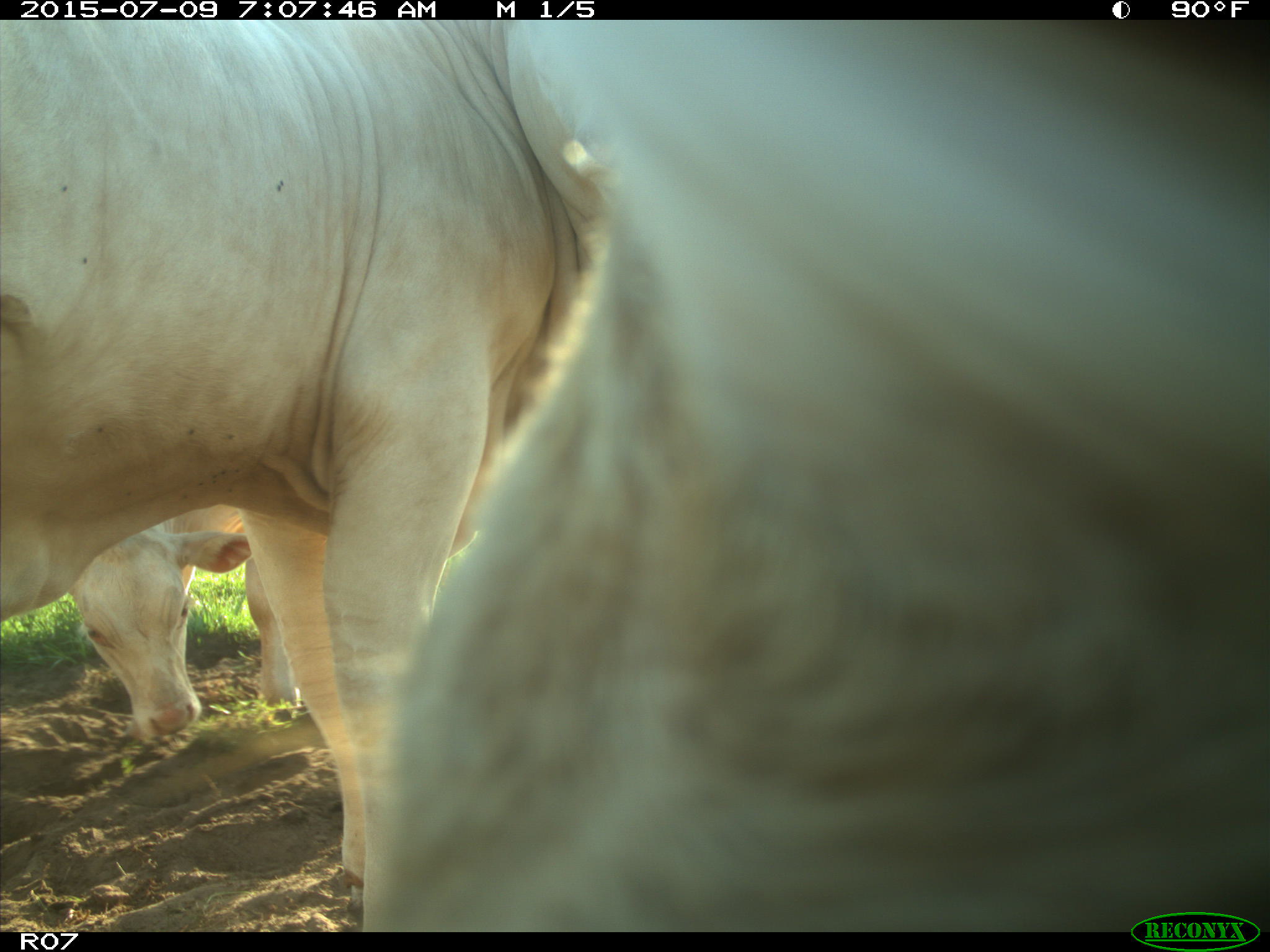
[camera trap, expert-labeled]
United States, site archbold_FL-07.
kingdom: Animalia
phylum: Chordata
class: Mammalia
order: Artiodactyla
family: Bovidae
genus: Bos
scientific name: Bos taurus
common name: domestic cow